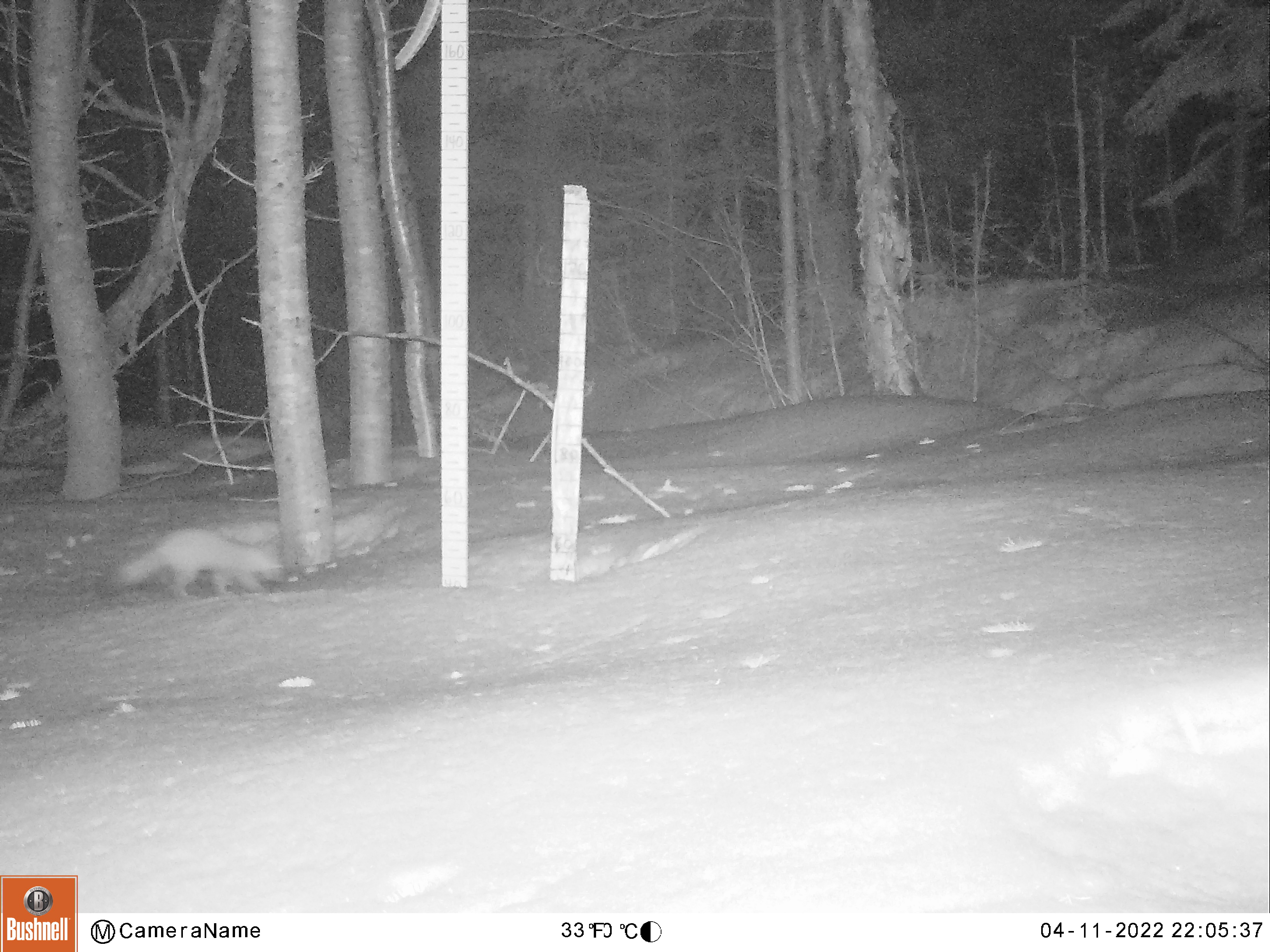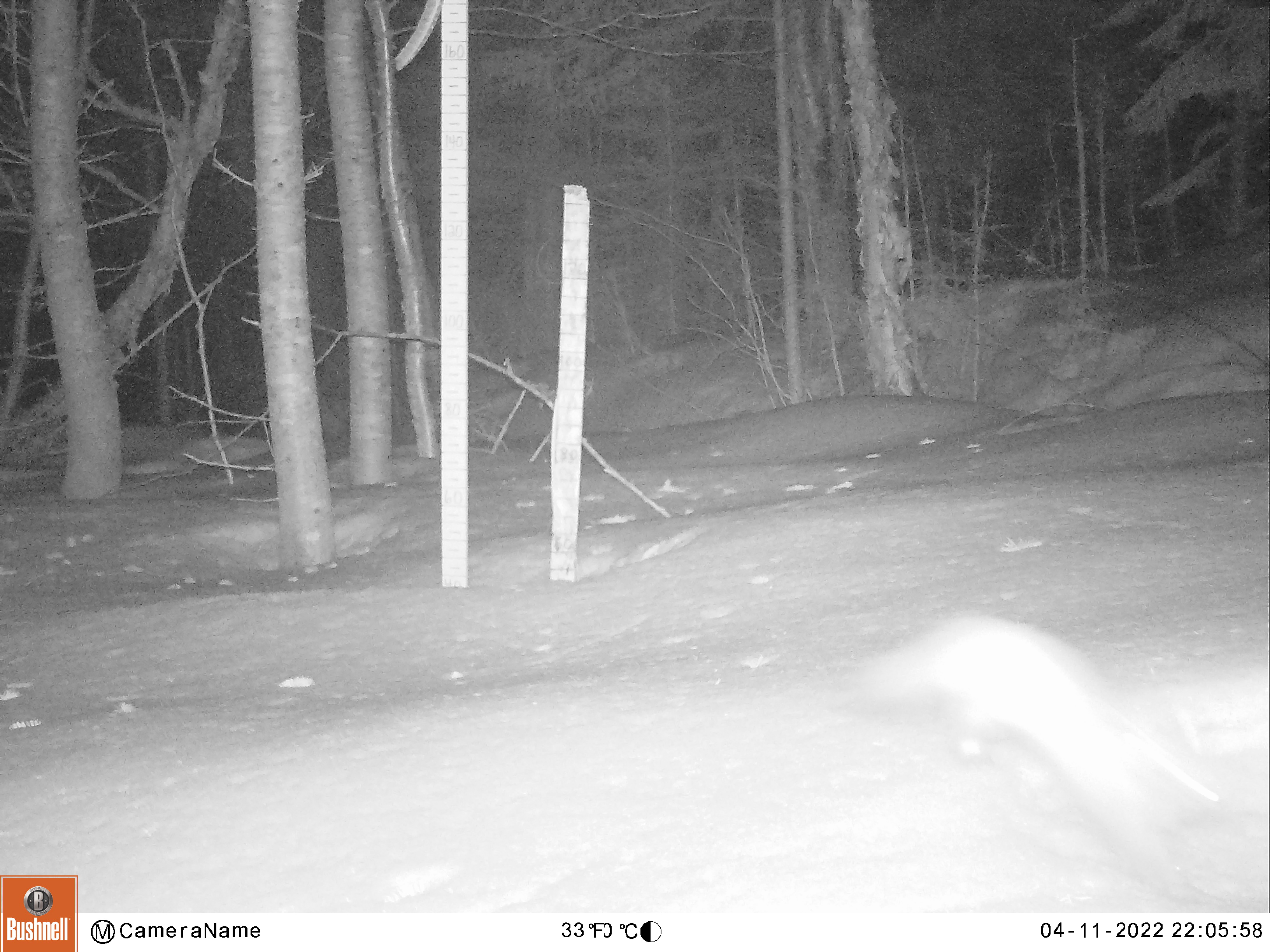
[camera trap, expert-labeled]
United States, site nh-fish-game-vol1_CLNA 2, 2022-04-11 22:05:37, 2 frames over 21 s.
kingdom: Animalia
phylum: Chordata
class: Mammalia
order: Carnivora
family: Mustelidae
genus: Martes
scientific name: Martes americana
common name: american marten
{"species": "american marten (Martes americana)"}